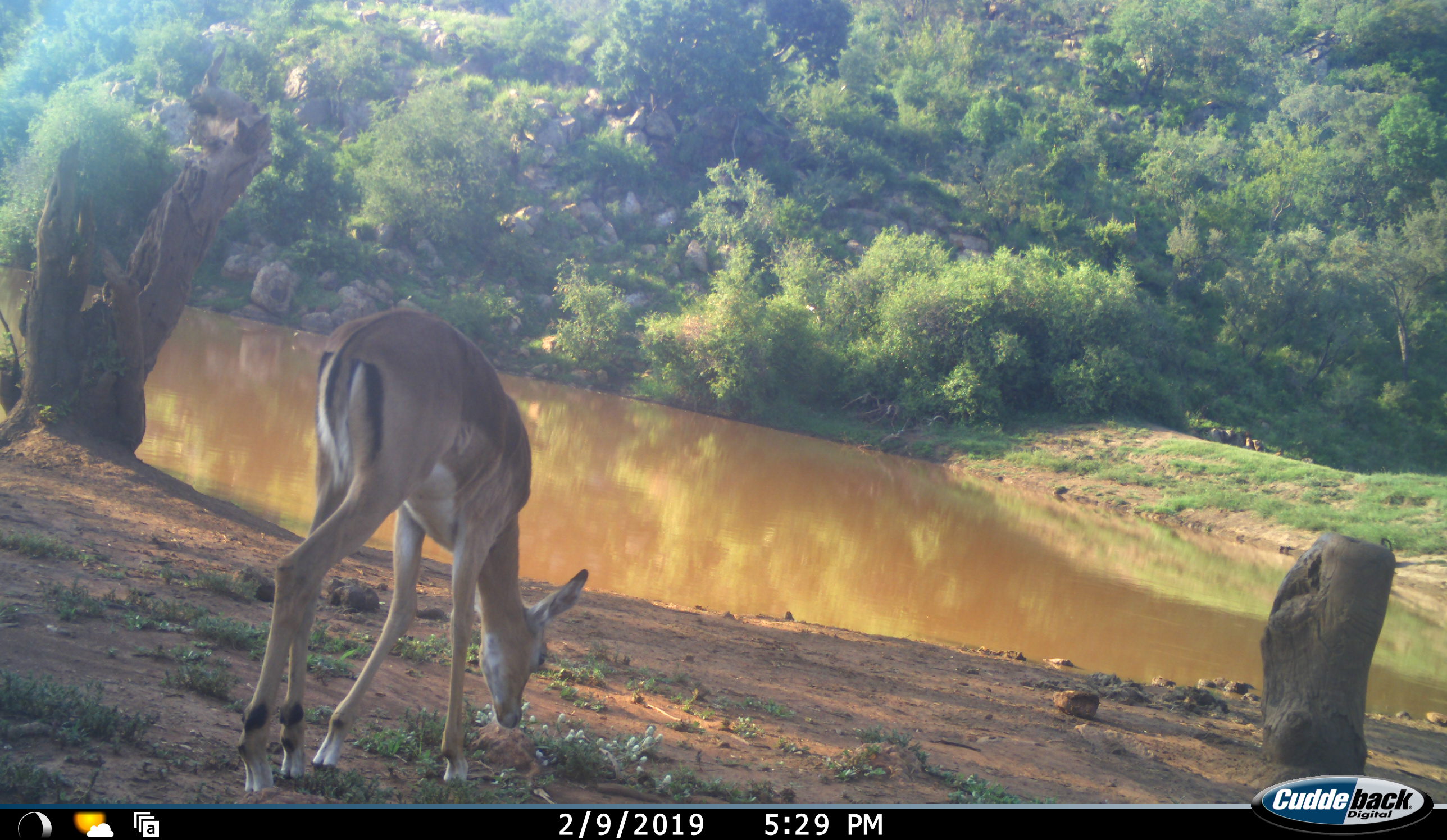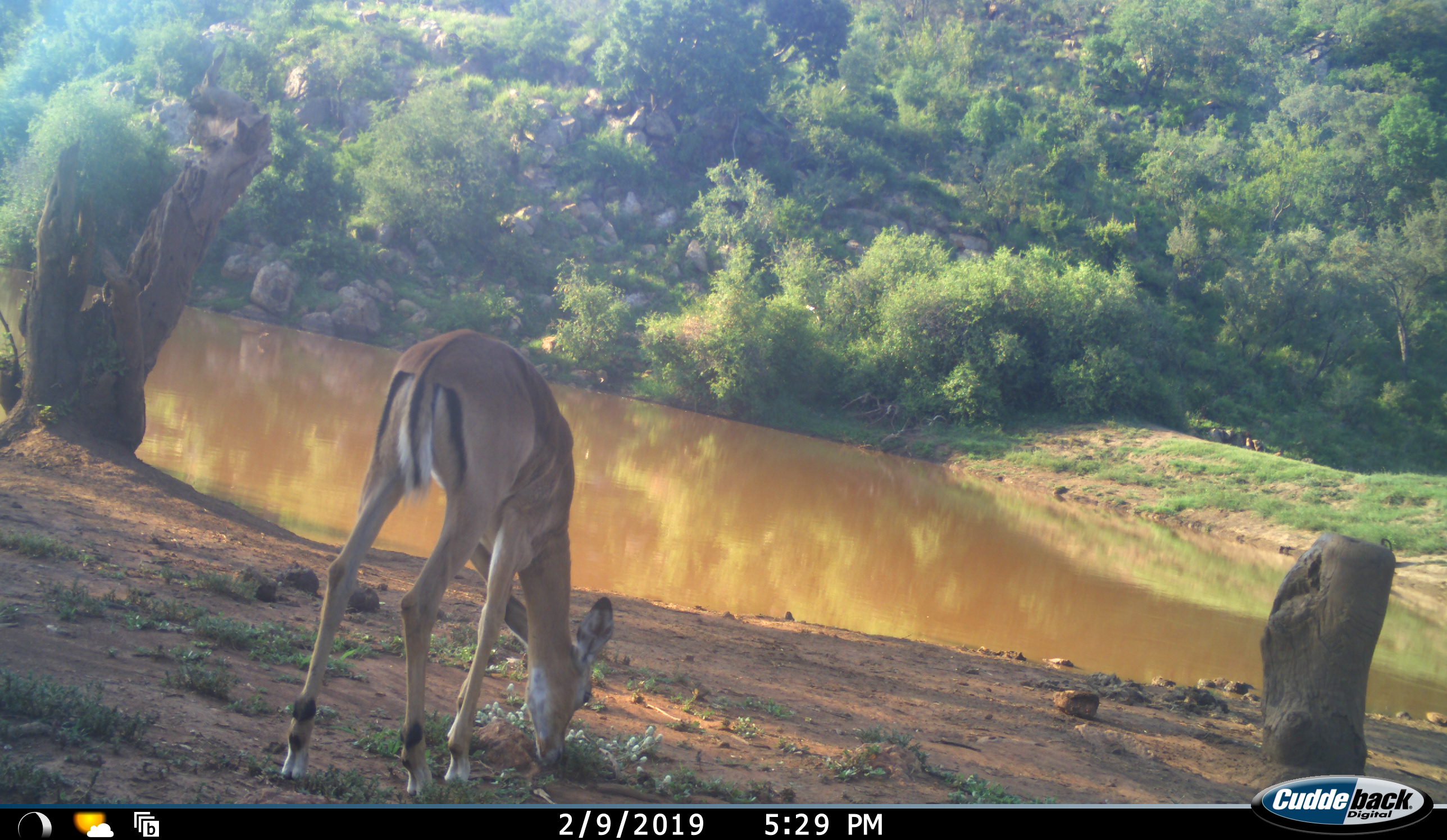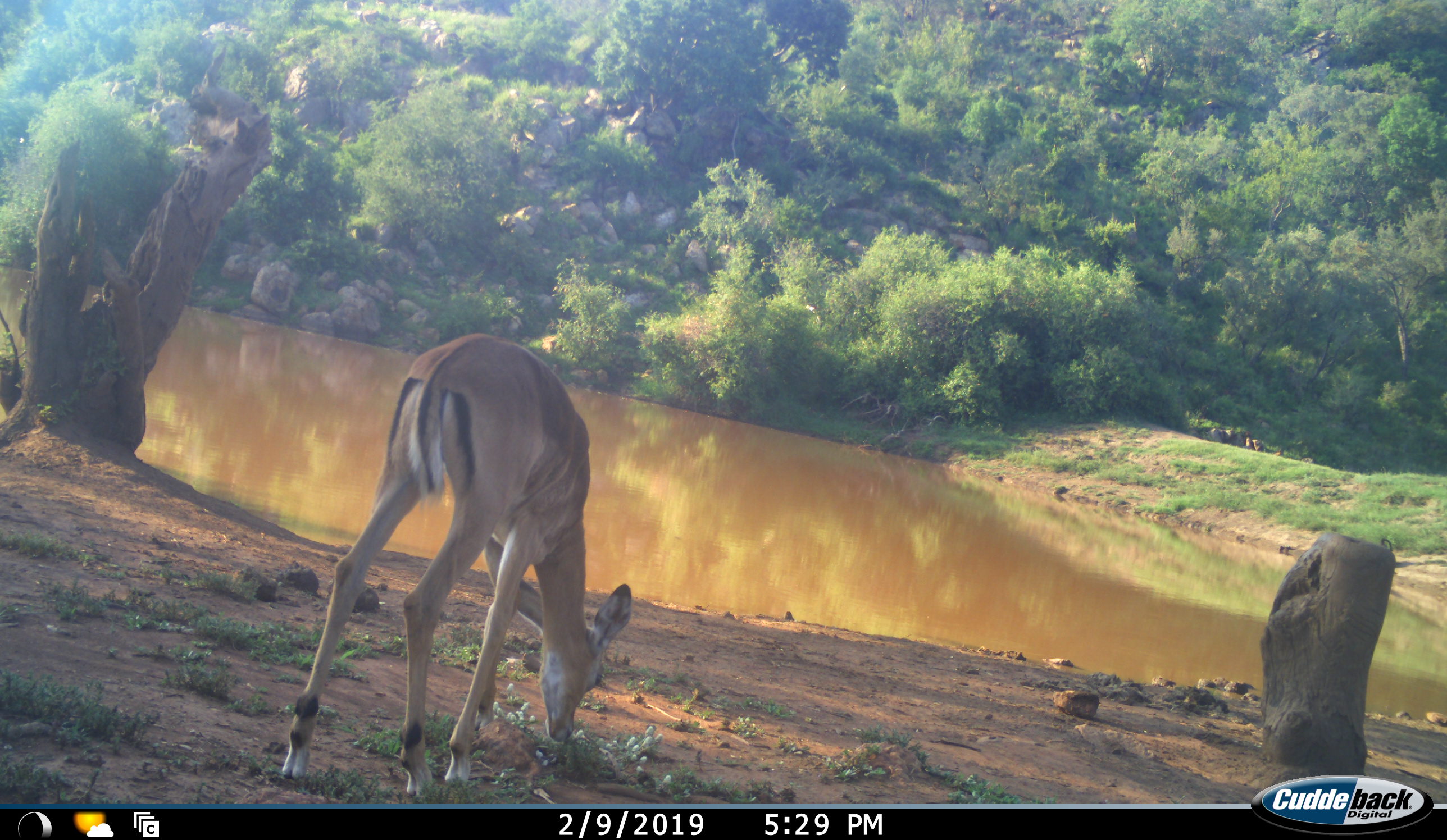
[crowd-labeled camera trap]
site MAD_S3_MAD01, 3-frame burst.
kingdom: Animalia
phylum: Chordata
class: Mammalia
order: Artiodactyla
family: Bovidae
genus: Aepyceros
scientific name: Aepyceros melampus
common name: impala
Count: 1.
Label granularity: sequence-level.